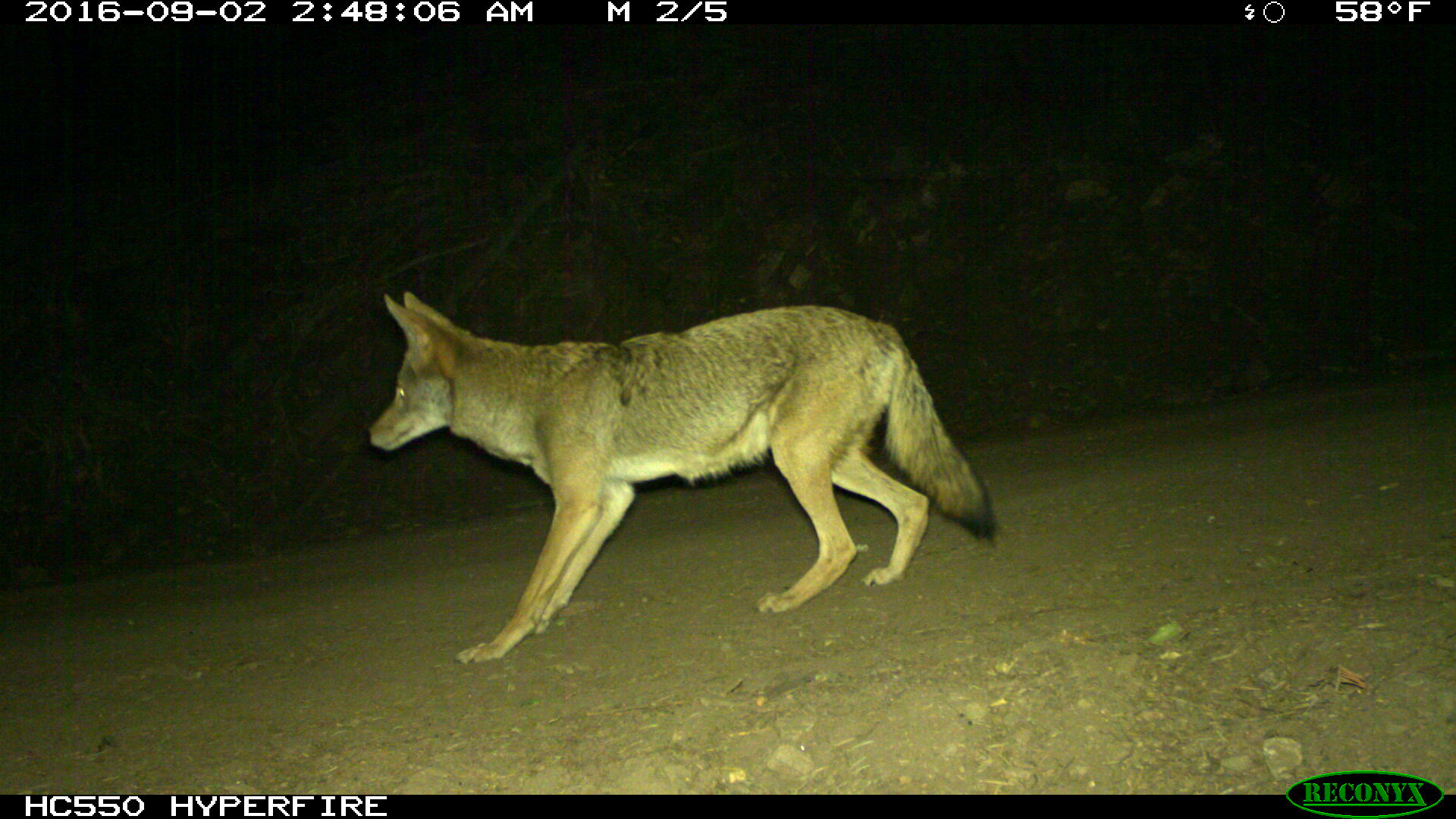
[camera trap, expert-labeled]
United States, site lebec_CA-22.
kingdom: Animalia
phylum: Chordata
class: Mammalia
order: Carnivora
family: Canidae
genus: Canis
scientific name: Canis latrans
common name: coyote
Canis latrans (coyote).